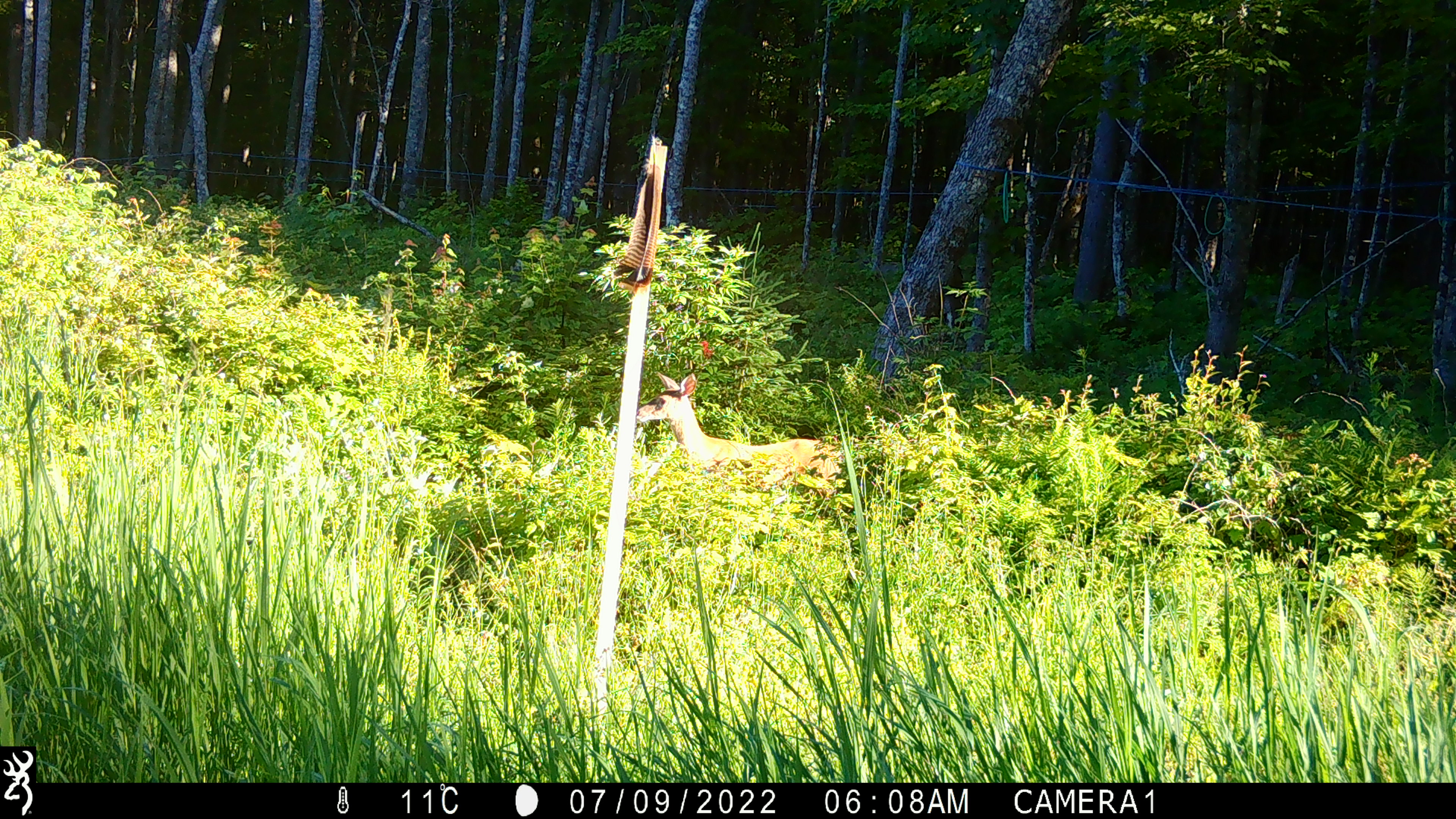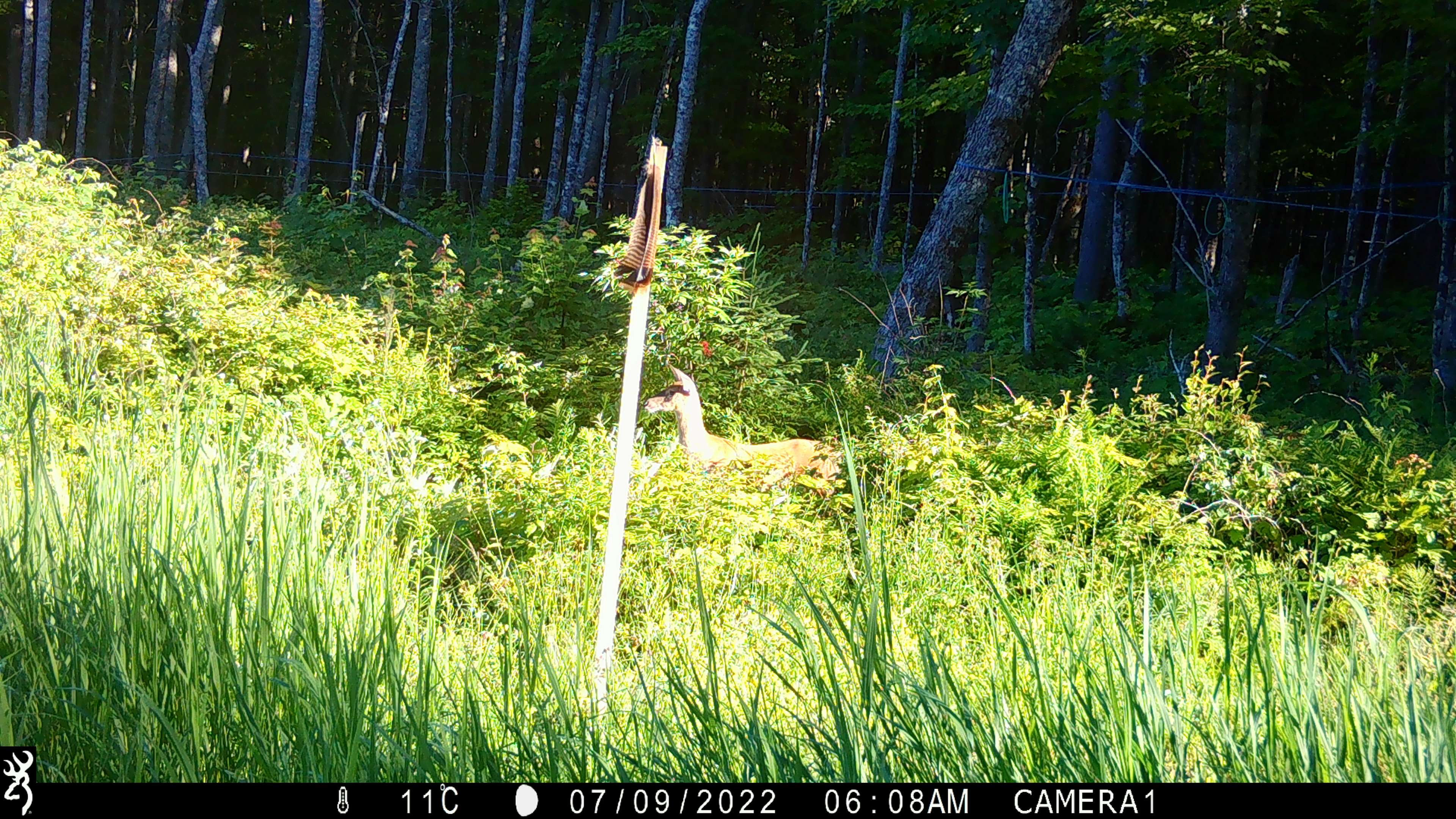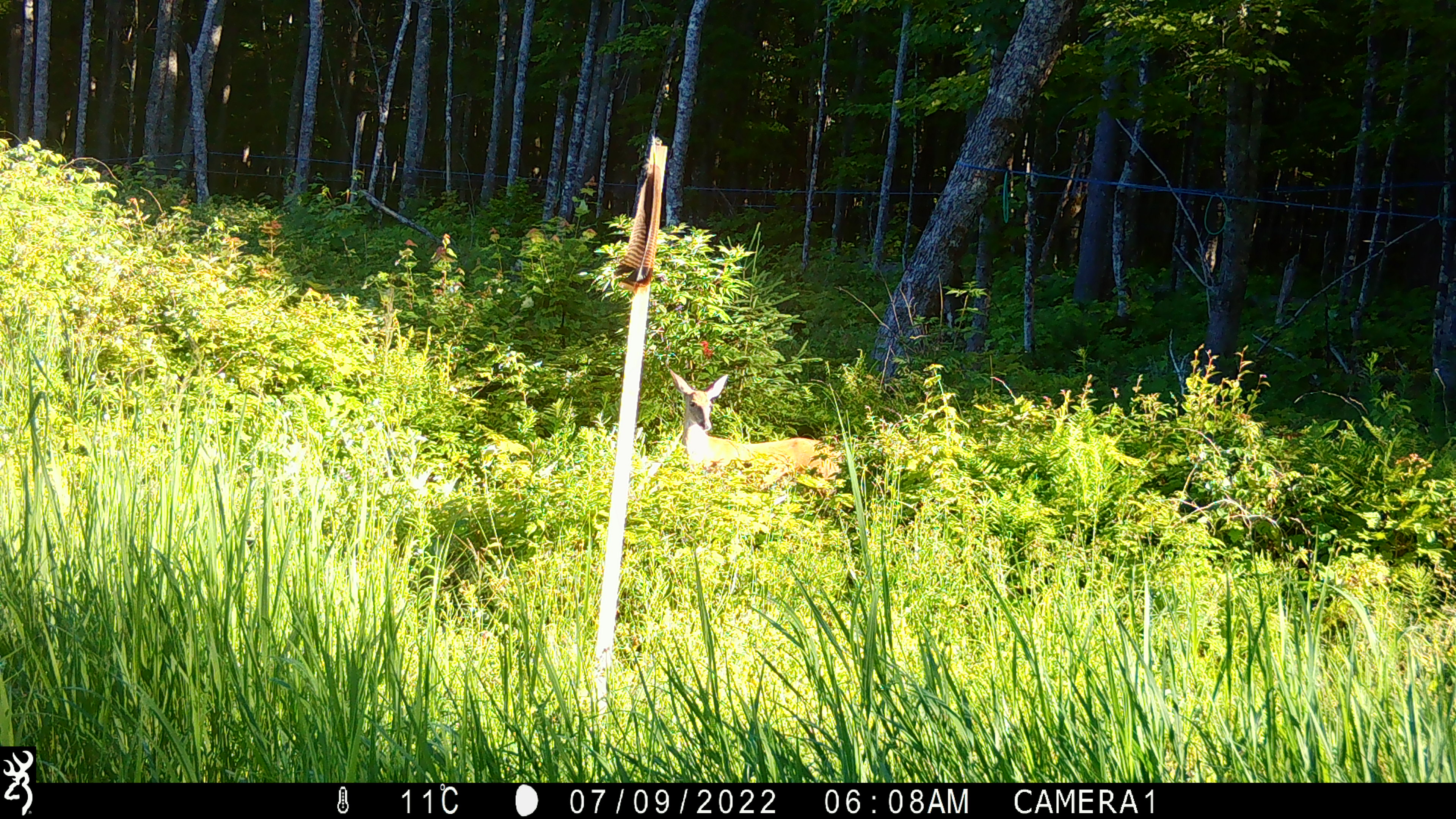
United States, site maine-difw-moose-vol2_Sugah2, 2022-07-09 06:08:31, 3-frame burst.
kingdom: Animalia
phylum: Chordata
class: Mammalia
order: Artiodactyla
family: Cervidae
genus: Odocoileus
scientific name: Odocoileus virginianus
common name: white-tailed deer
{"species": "white-tailed deer (Odocoileus virginianus)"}